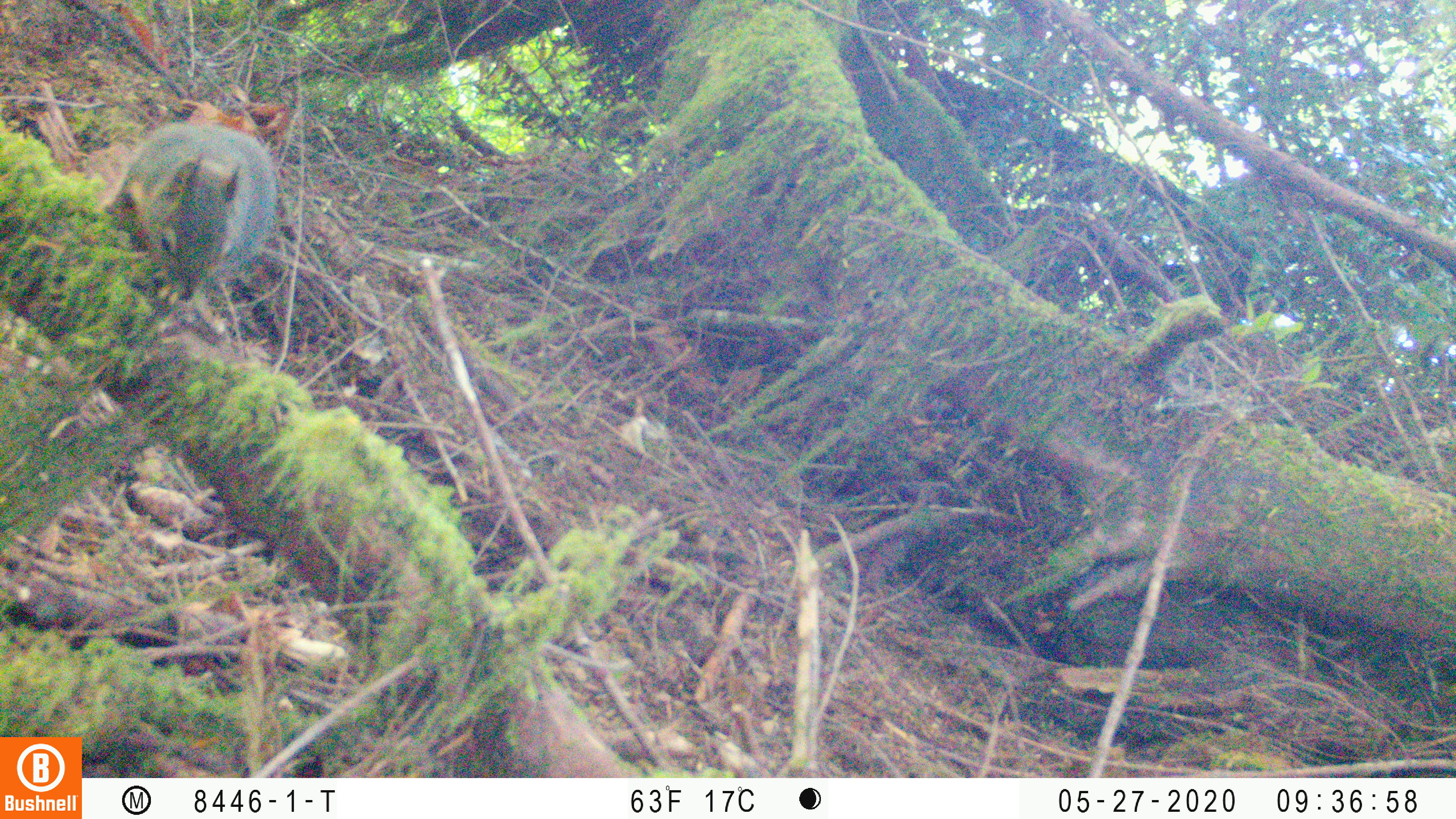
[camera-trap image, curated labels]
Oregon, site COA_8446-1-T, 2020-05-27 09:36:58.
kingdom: Animalia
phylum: Chordata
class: Mammalia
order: Rodentia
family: Sciuridae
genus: Tamiasciurus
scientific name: Tamiasciurus douglasii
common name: douglas squirrel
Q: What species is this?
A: Douglas squirrel (Tamiasciurus douglasii).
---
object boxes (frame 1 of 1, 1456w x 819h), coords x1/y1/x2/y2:
douglas squirrel: 99/128/286/292